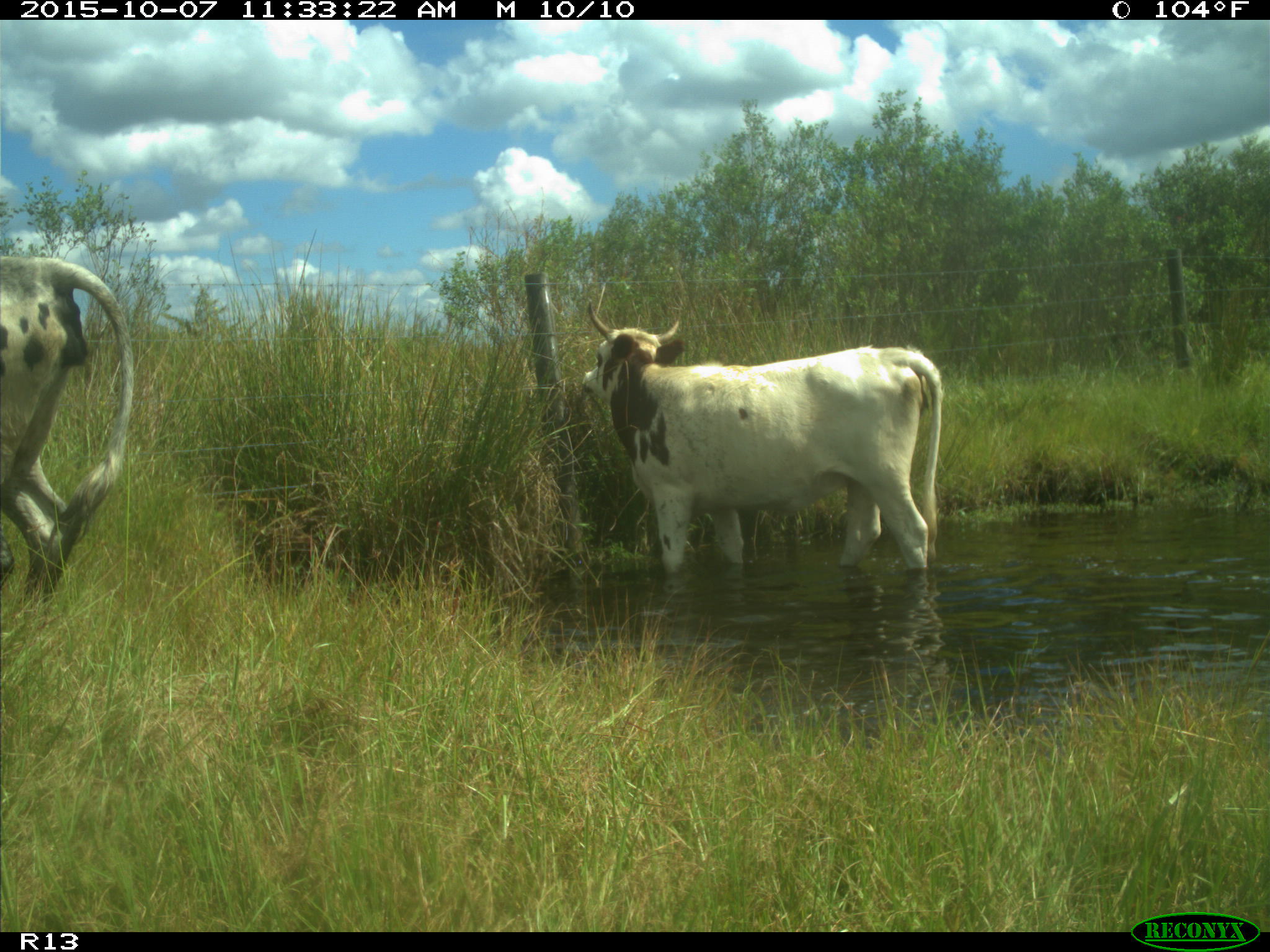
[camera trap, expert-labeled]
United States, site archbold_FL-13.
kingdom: Animalia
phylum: Chordata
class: Mammalia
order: Artiodactyla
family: Bovidae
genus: Bos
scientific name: Bos taurus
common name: domestic cow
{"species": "Bos taurus (domestic cow)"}